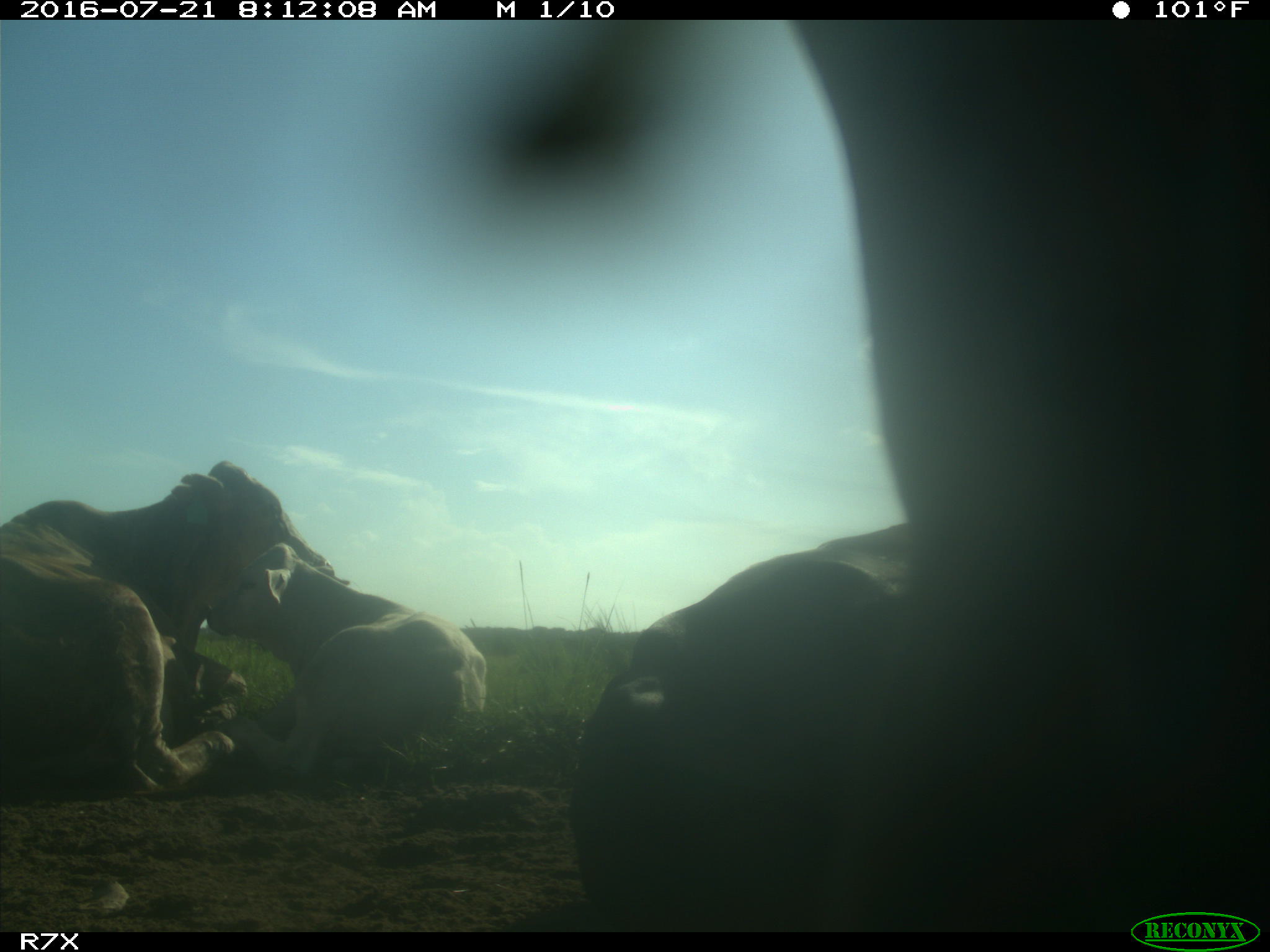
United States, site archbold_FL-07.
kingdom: Animalia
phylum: Chordata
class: Mammalia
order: Artiodactyla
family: Bovidae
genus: Bos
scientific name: Bos taurus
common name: domestic cow